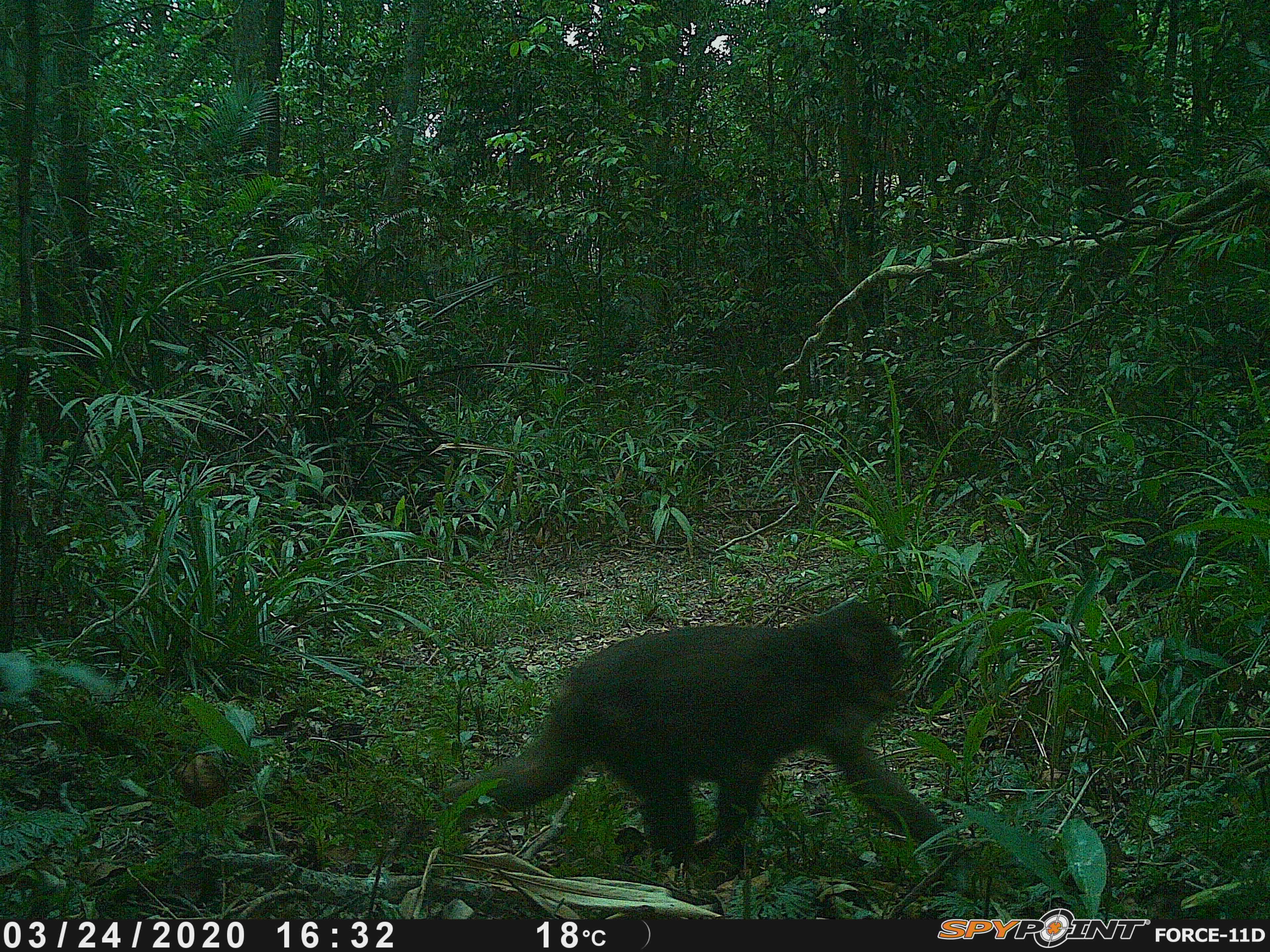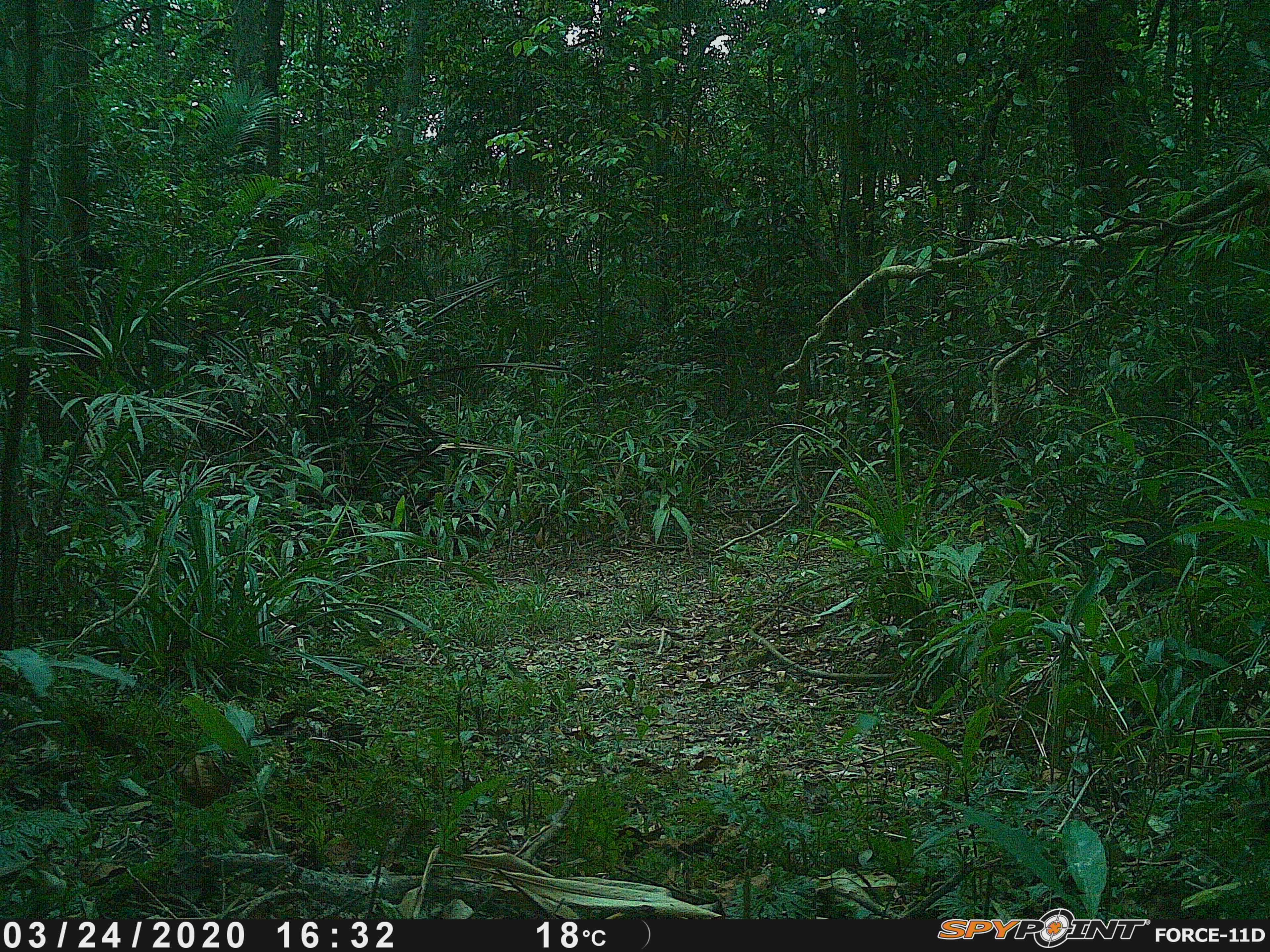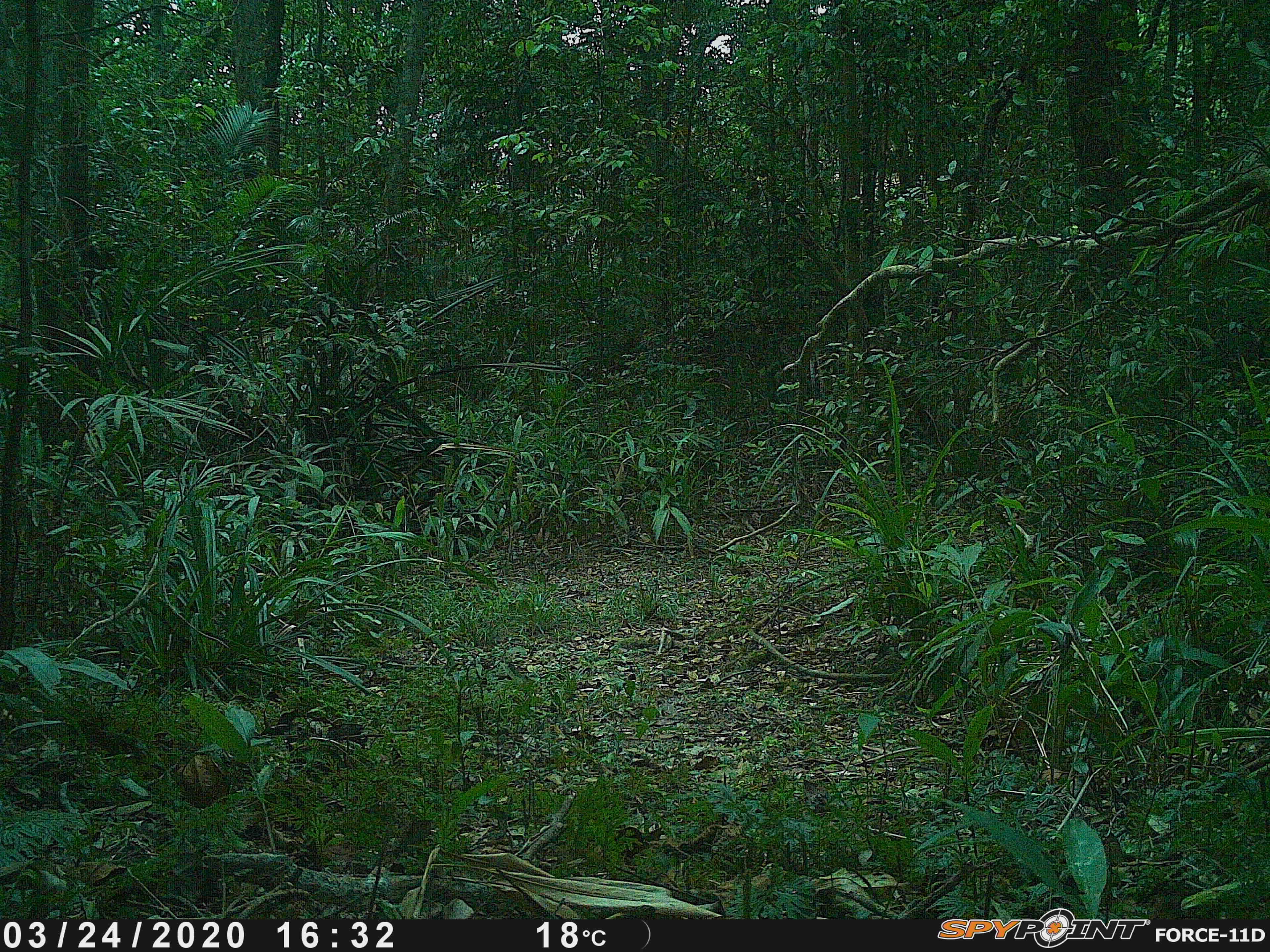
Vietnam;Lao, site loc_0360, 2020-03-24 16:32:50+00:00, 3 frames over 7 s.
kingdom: Animalia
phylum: Chordata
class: Mammalia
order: Primates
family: Cercopithecidae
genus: Macaca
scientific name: Macaca arctoides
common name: stump-tailed macaque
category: stump tailed macaque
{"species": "stump tailed macaque (stump-tailed macaque) (Macaca arctoides)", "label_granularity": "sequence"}